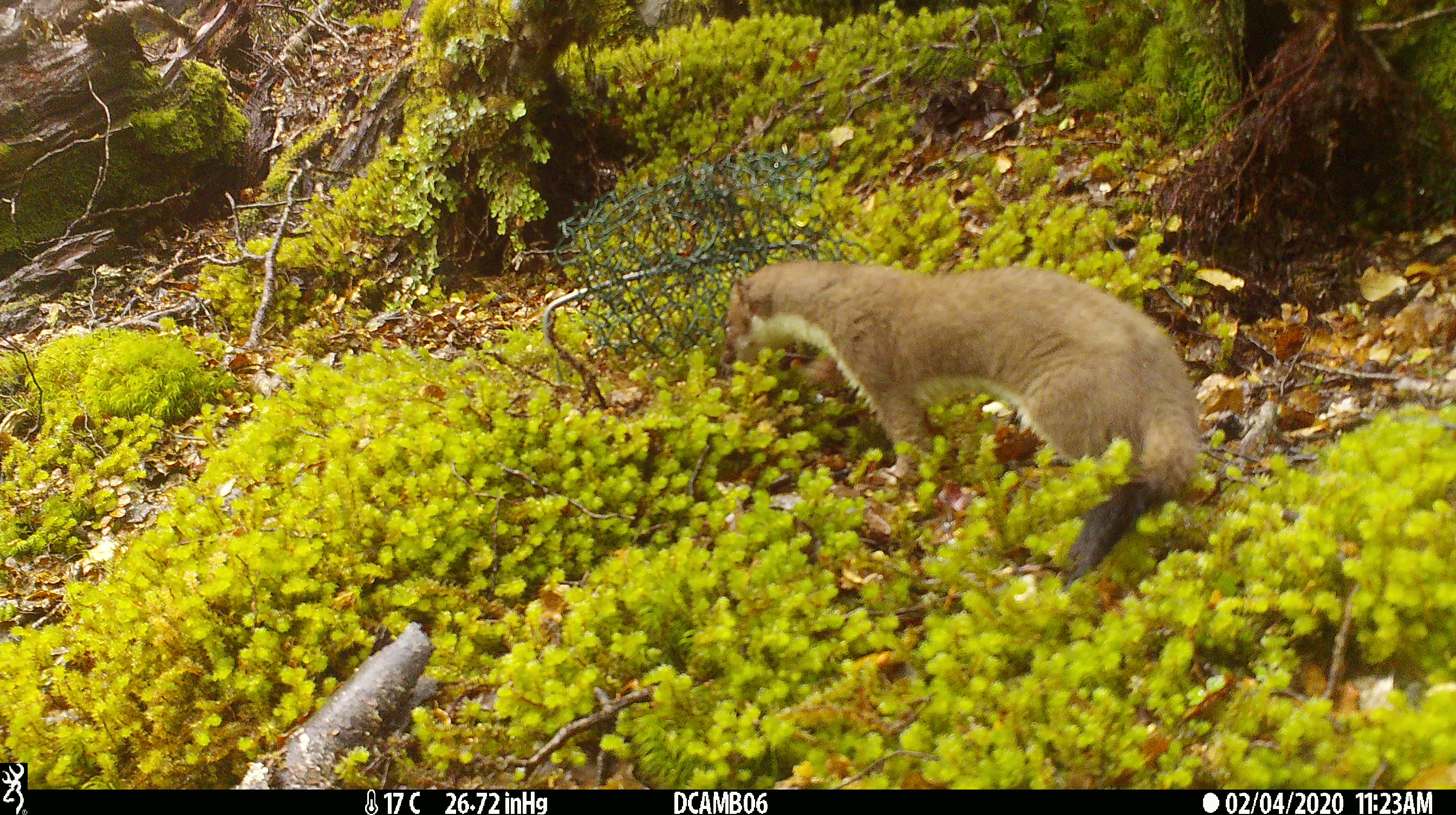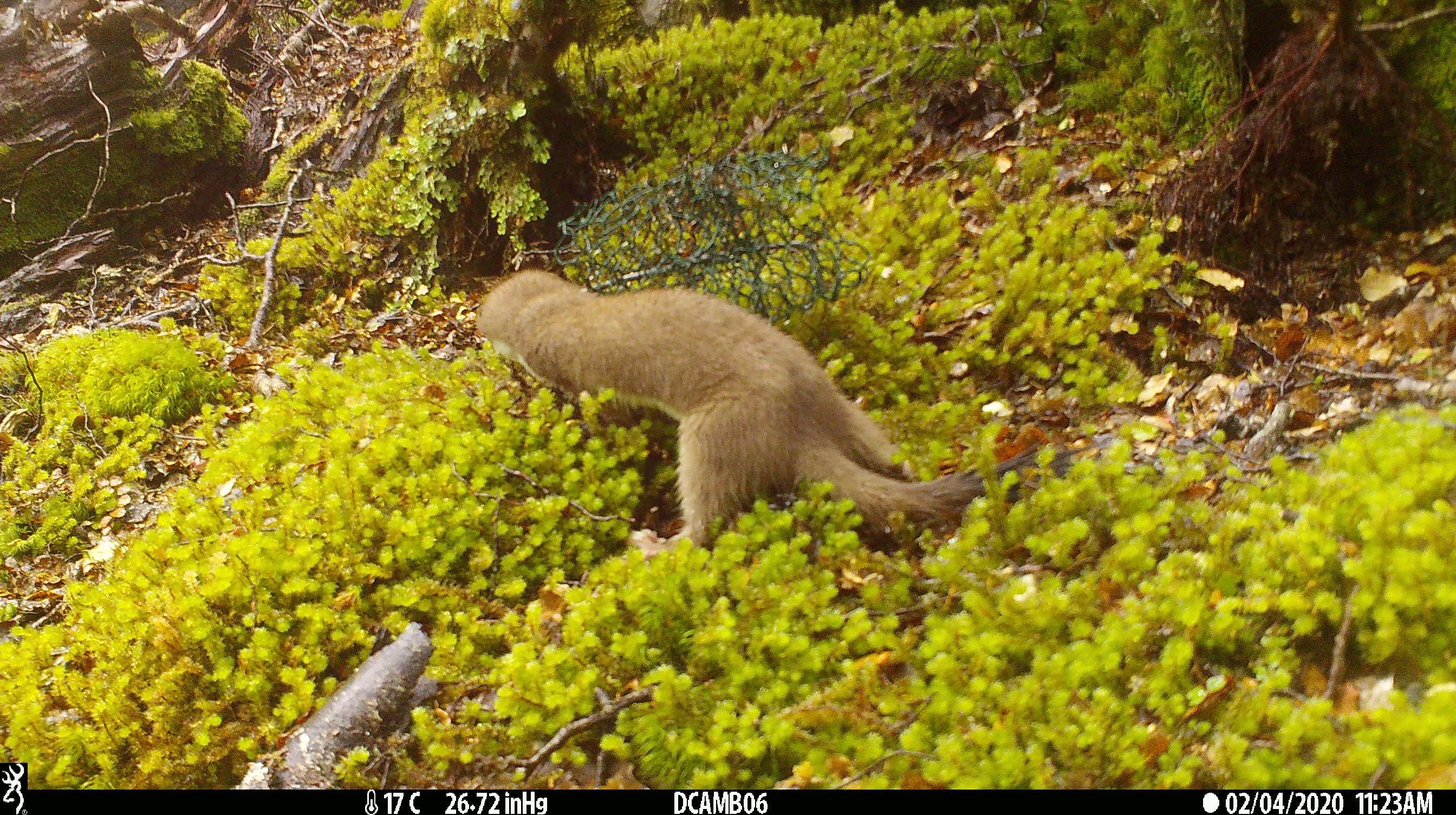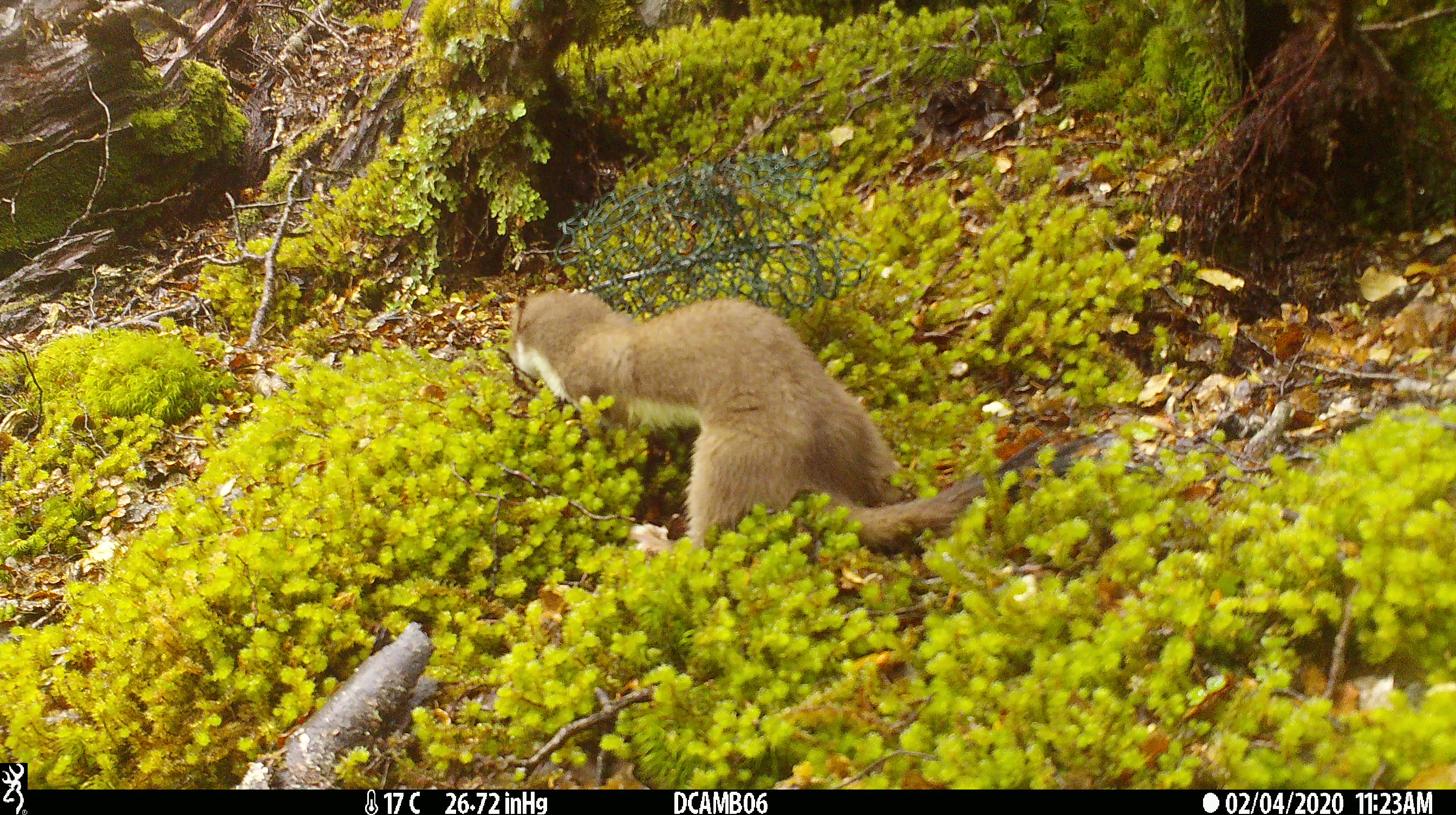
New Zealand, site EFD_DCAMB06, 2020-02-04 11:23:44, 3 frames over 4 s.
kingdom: Animalia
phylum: Chordata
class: Mammalia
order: Carnivora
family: Mustelidae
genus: Mustela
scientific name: Mustela erminea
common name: stoat